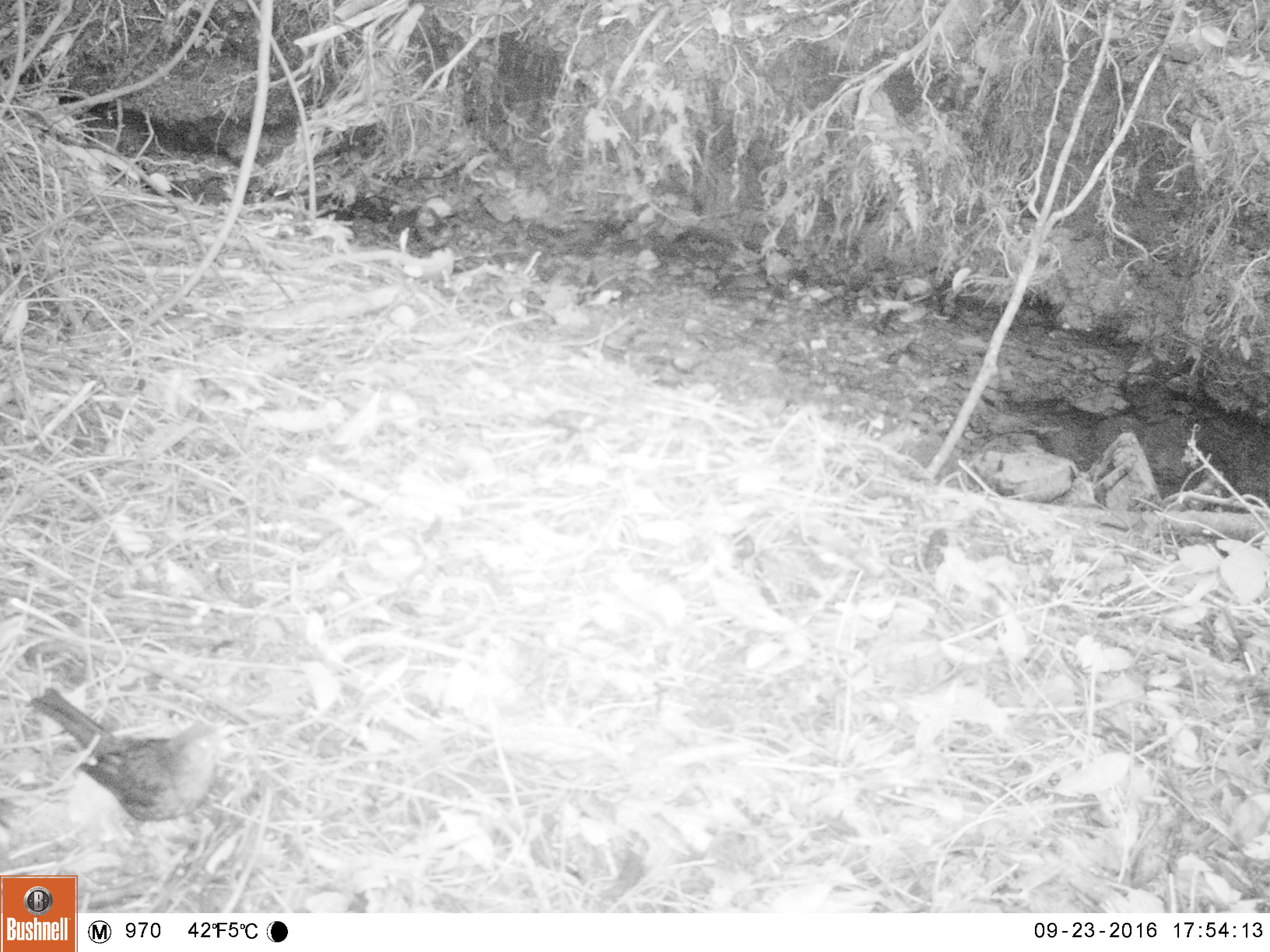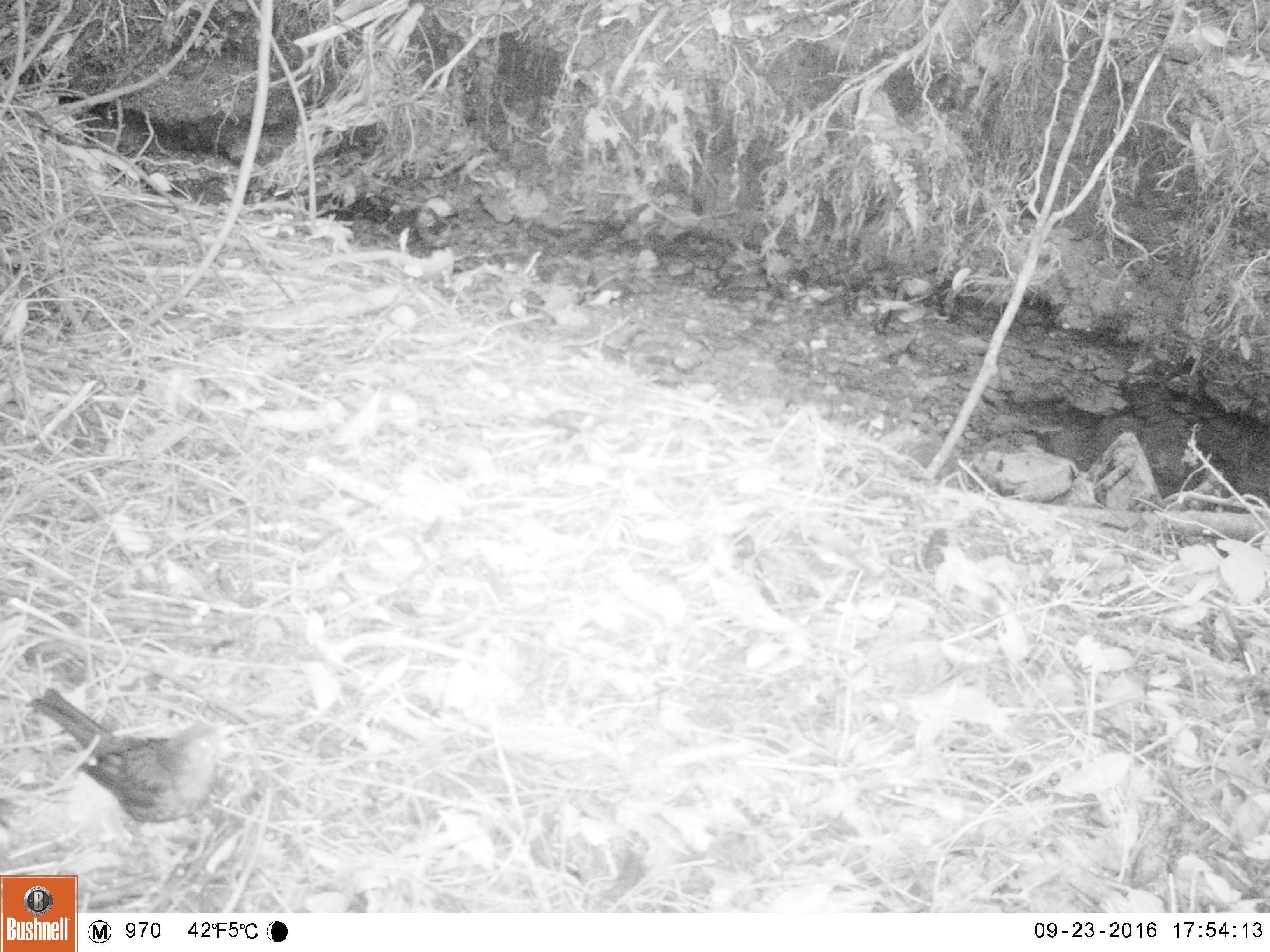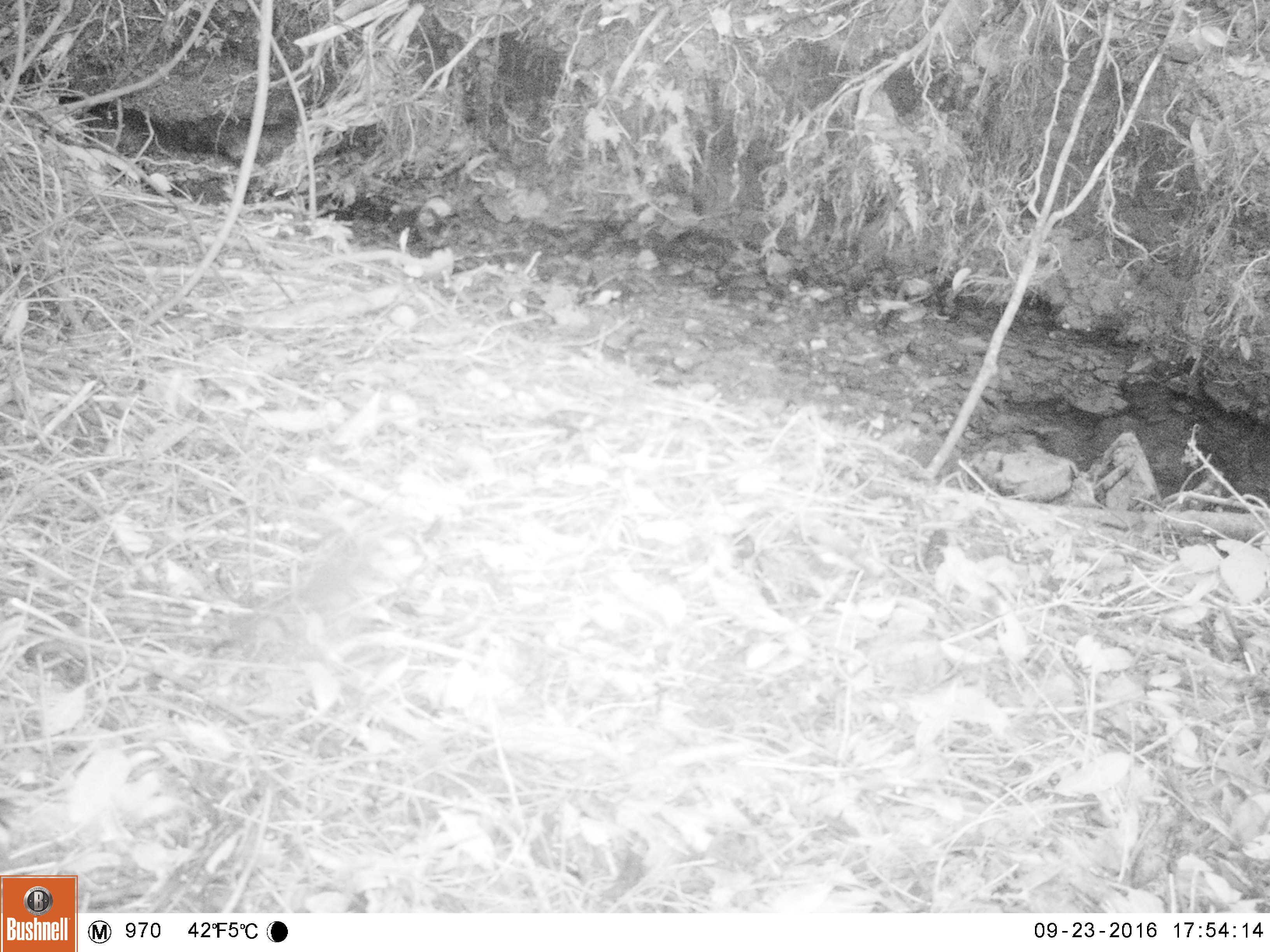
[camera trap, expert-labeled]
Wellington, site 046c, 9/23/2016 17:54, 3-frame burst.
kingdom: Animalia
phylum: Chordata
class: Aves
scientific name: Aves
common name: bird